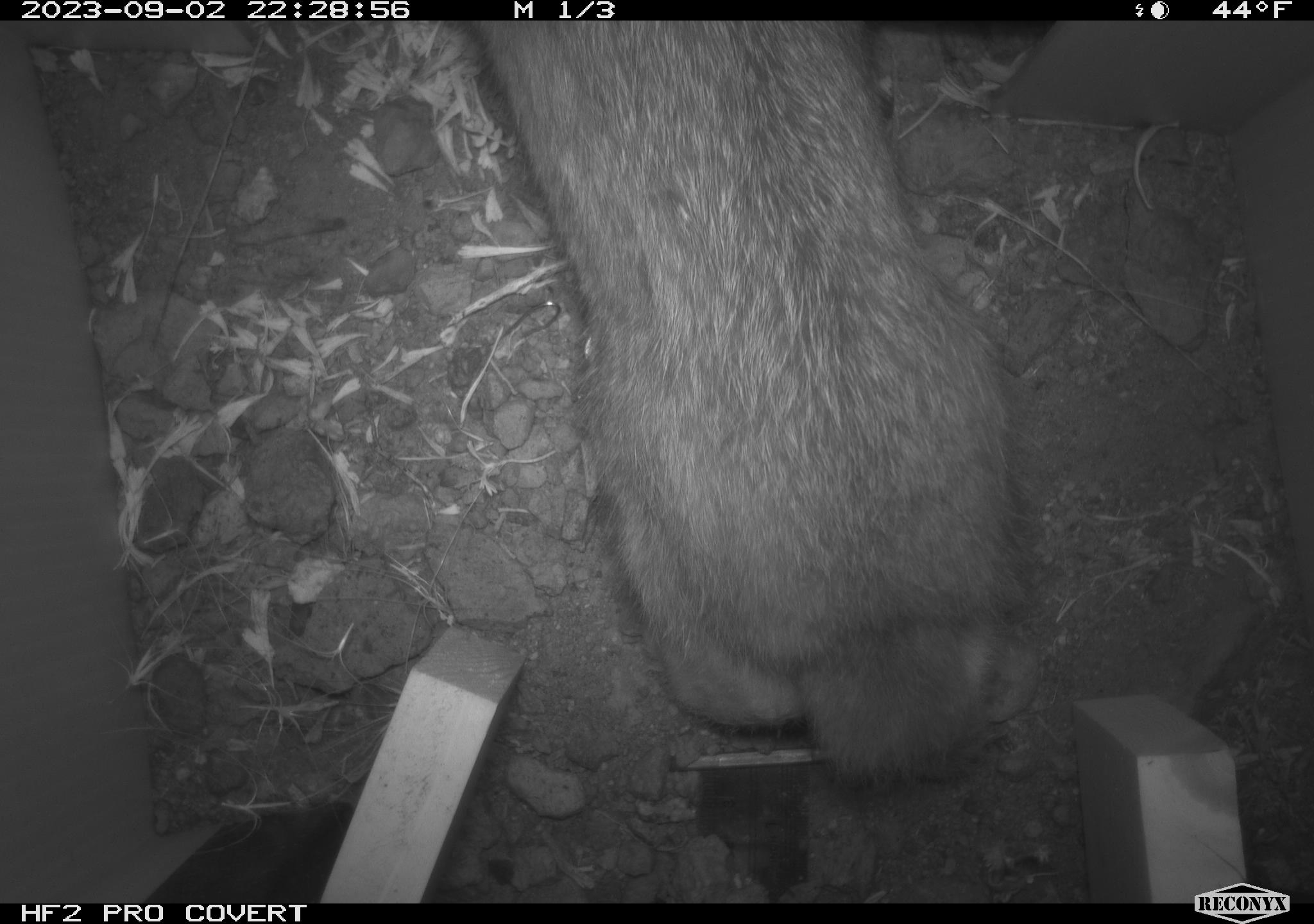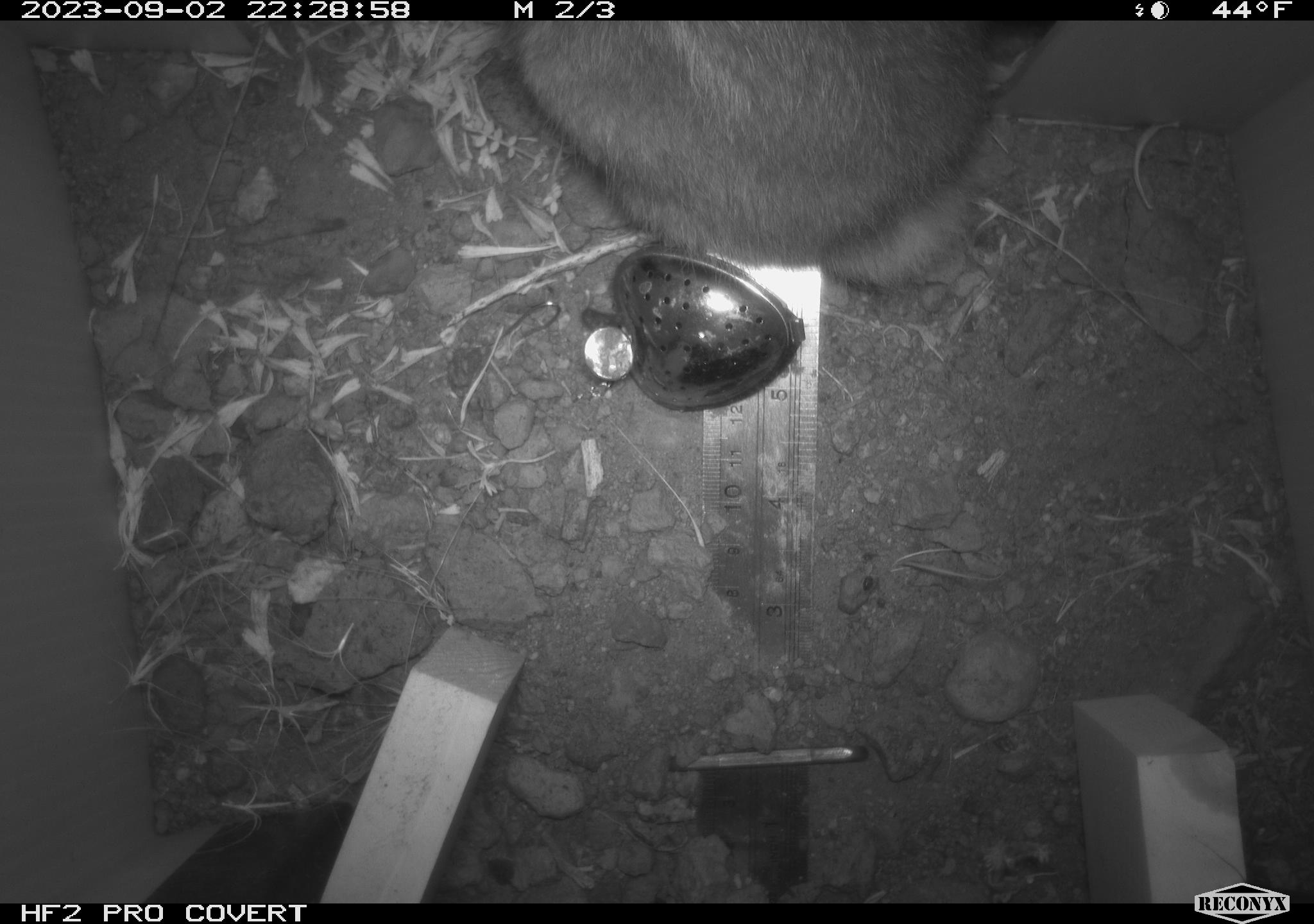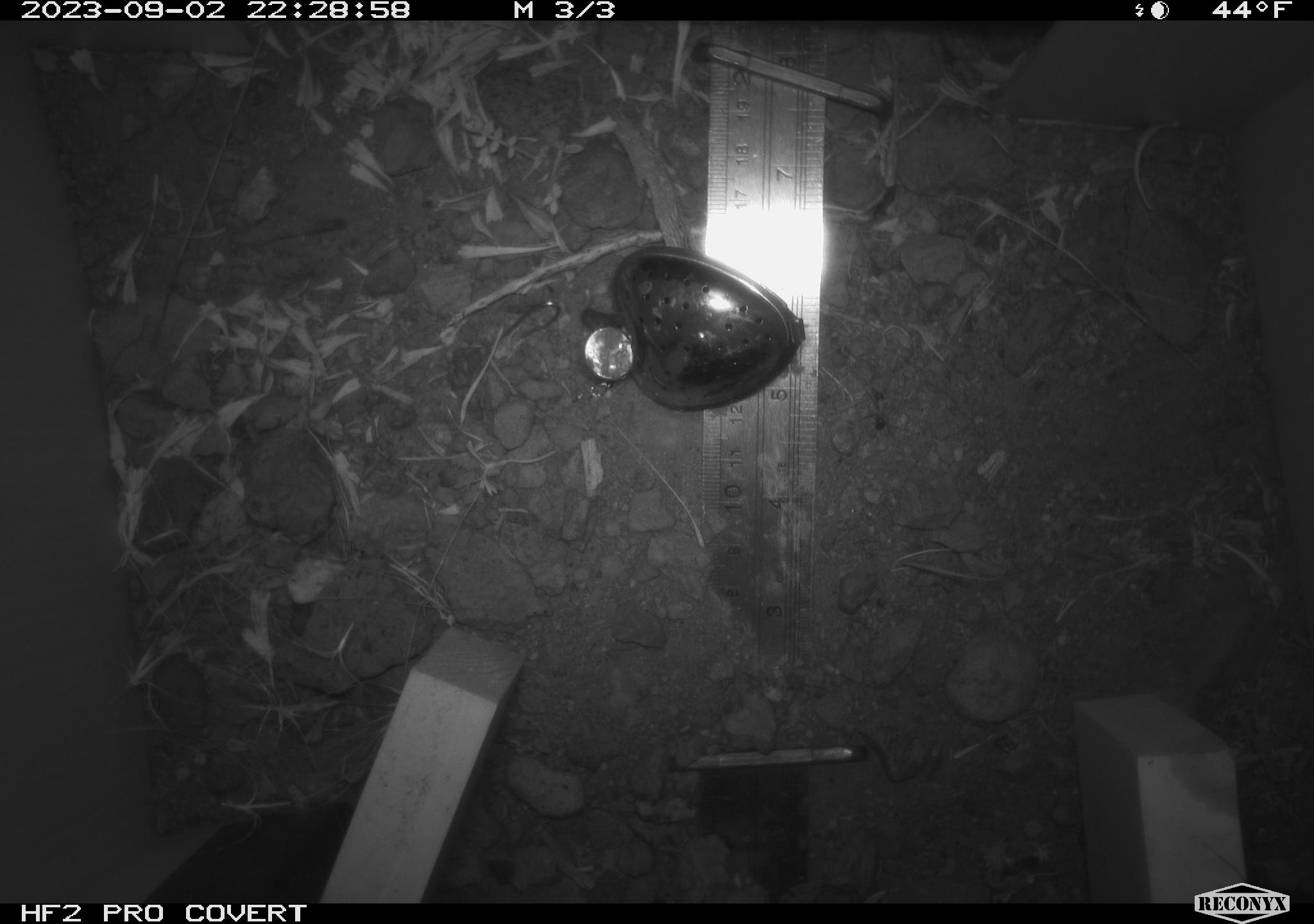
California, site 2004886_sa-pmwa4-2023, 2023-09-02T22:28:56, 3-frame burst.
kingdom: Animalia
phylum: Chordata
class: Mammalia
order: Lagomorpha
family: Leporidae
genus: Sylvilagus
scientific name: Sylvilagus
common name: cottontail rabbits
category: sylvilagus species